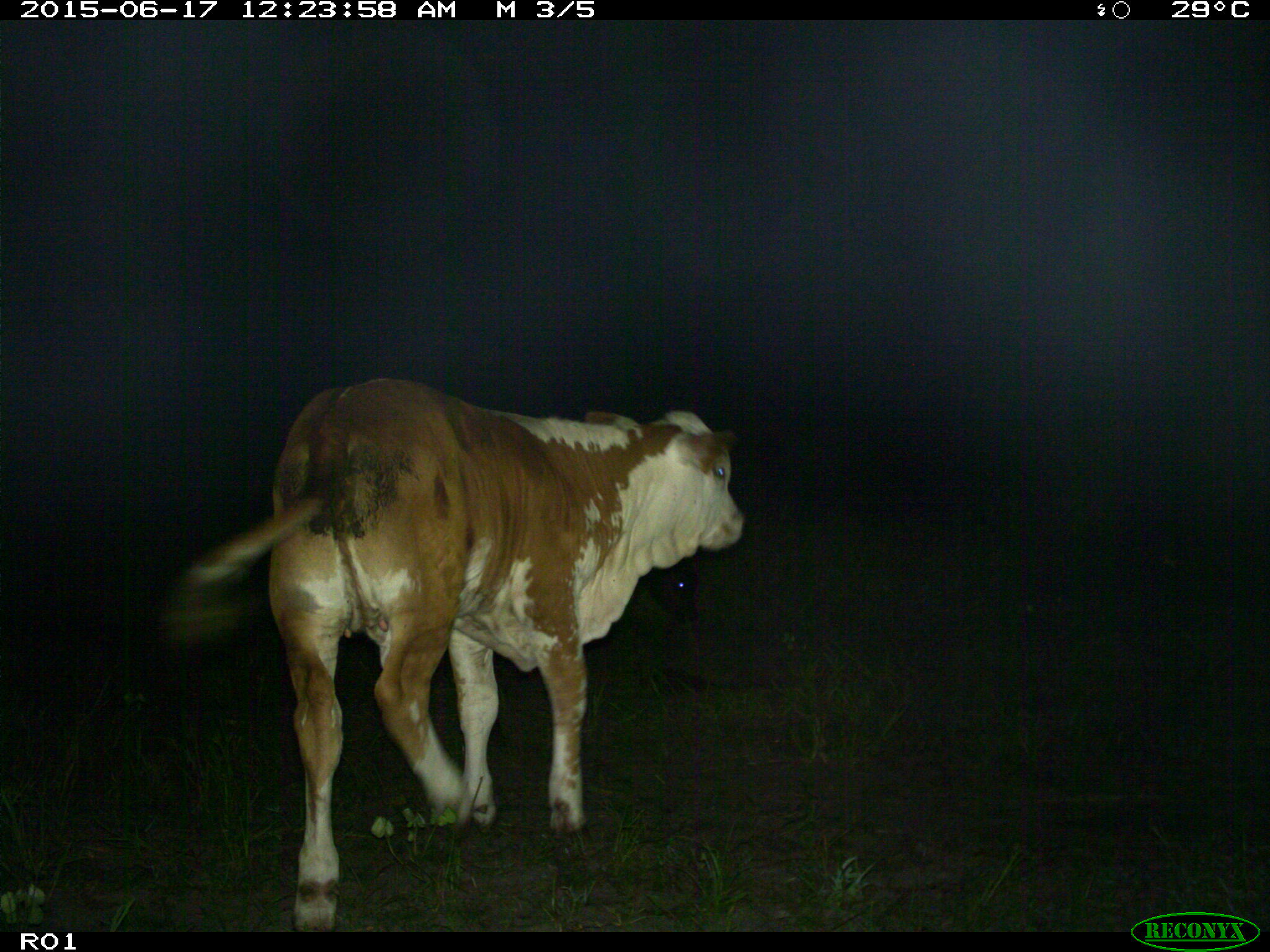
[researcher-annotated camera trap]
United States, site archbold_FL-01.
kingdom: Animalia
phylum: Chordata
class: Mammalia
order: Artiodactyla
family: Bovidae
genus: Bos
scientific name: Bos taurus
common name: domestic cow